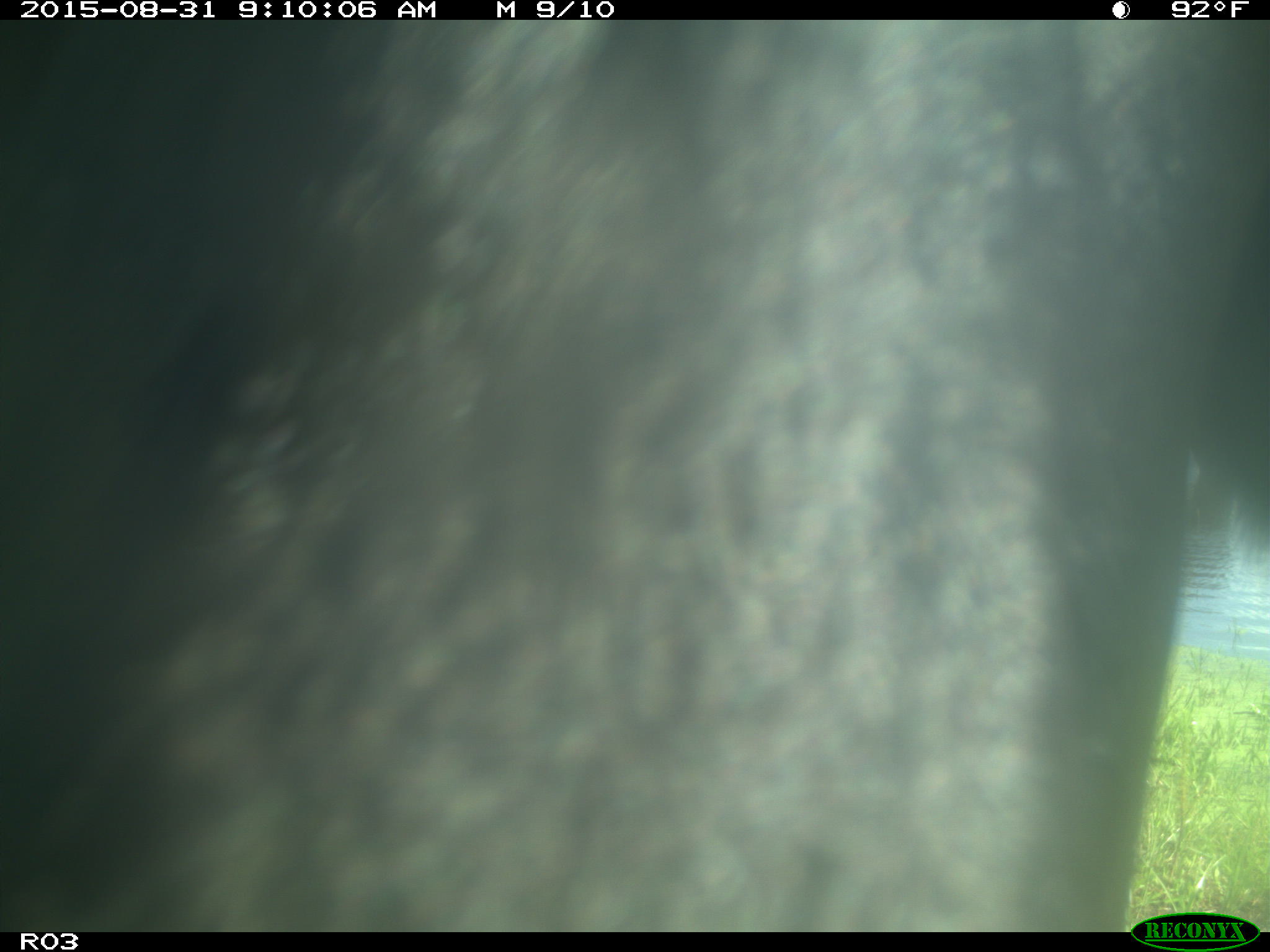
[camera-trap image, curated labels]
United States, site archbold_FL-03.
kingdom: Animalia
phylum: Chordata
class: Mammalia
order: Artiodactyla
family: Bovidae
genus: Bos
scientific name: Bos taurus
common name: domestic cow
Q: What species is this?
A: Bos taurus (domestic cow).